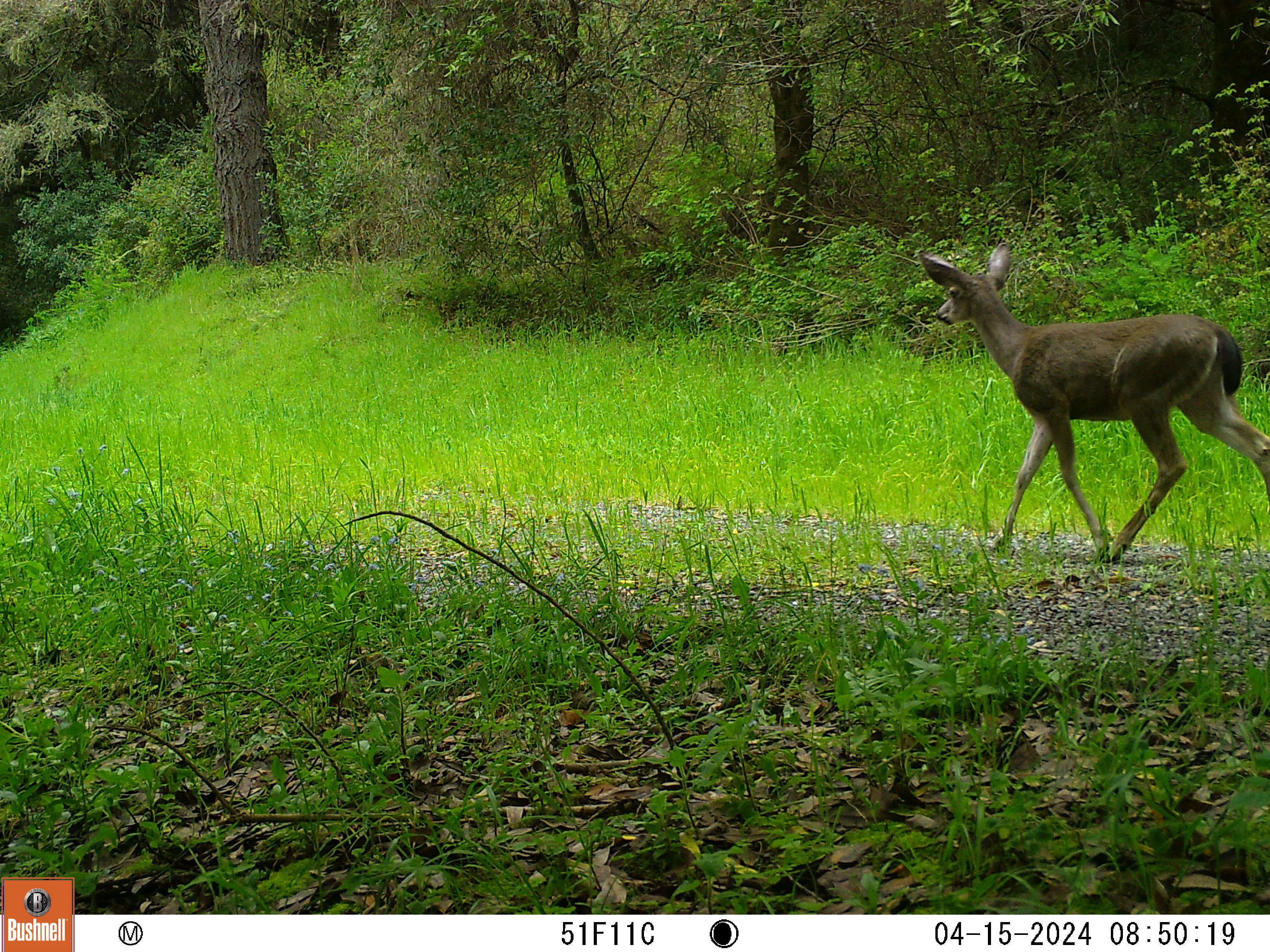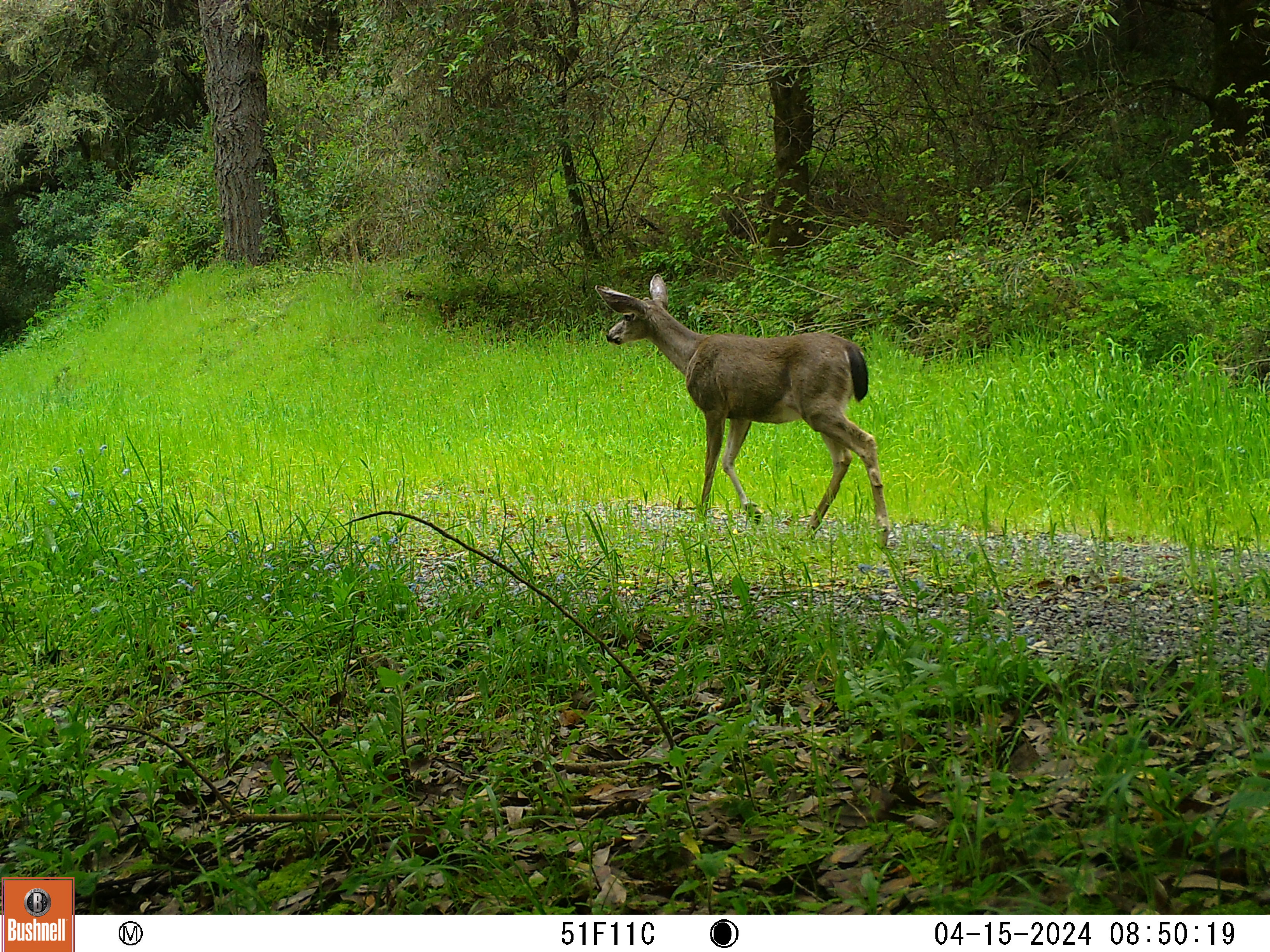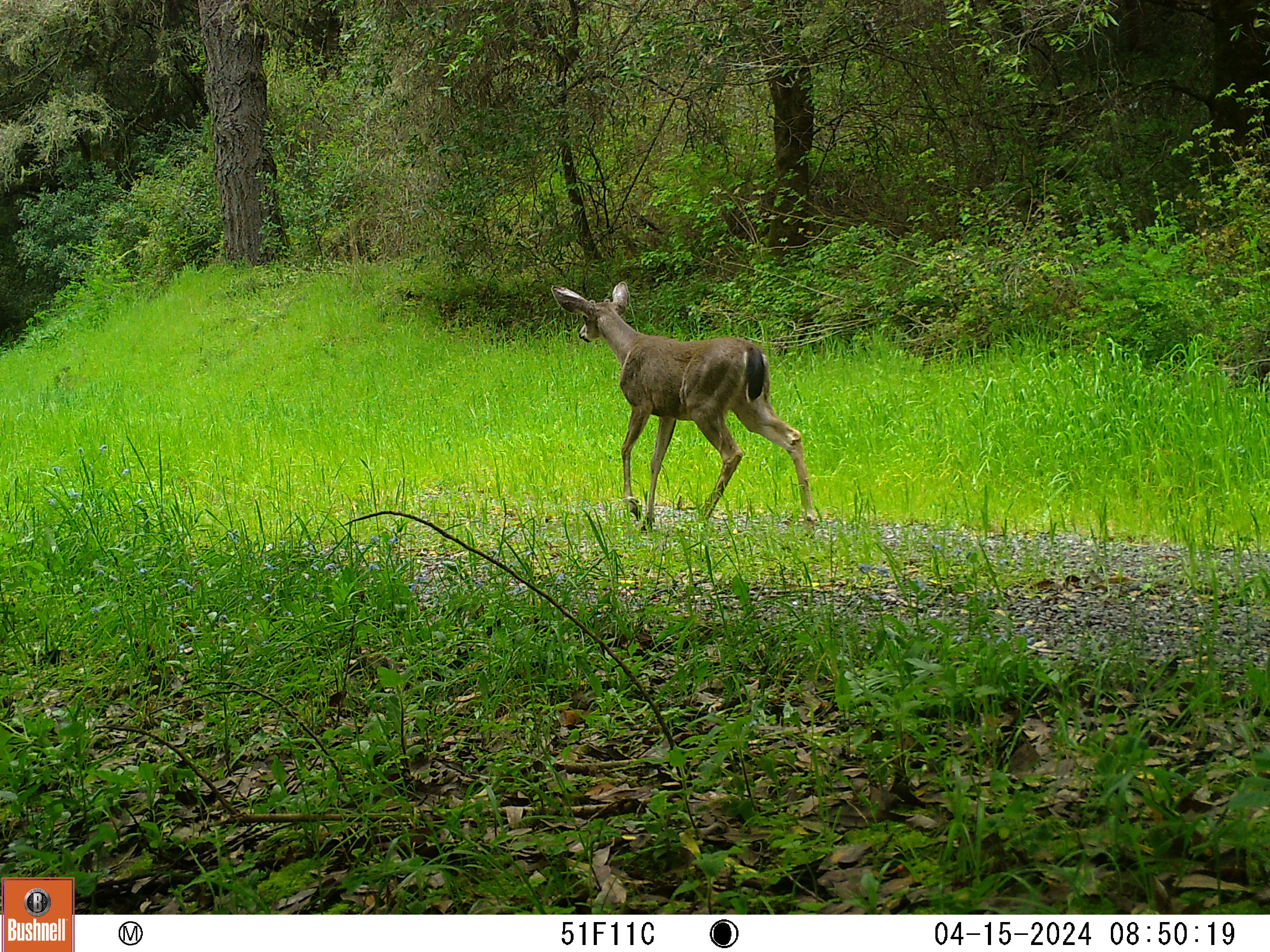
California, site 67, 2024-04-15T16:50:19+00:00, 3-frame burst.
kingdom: Animalia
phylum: Chordata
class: Mammalia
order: Artiodactyla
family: Cervidae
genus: Odocoileus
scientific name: Odocoileus hemionus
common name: mule deer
Mule deer (Odocoileus hemionus).